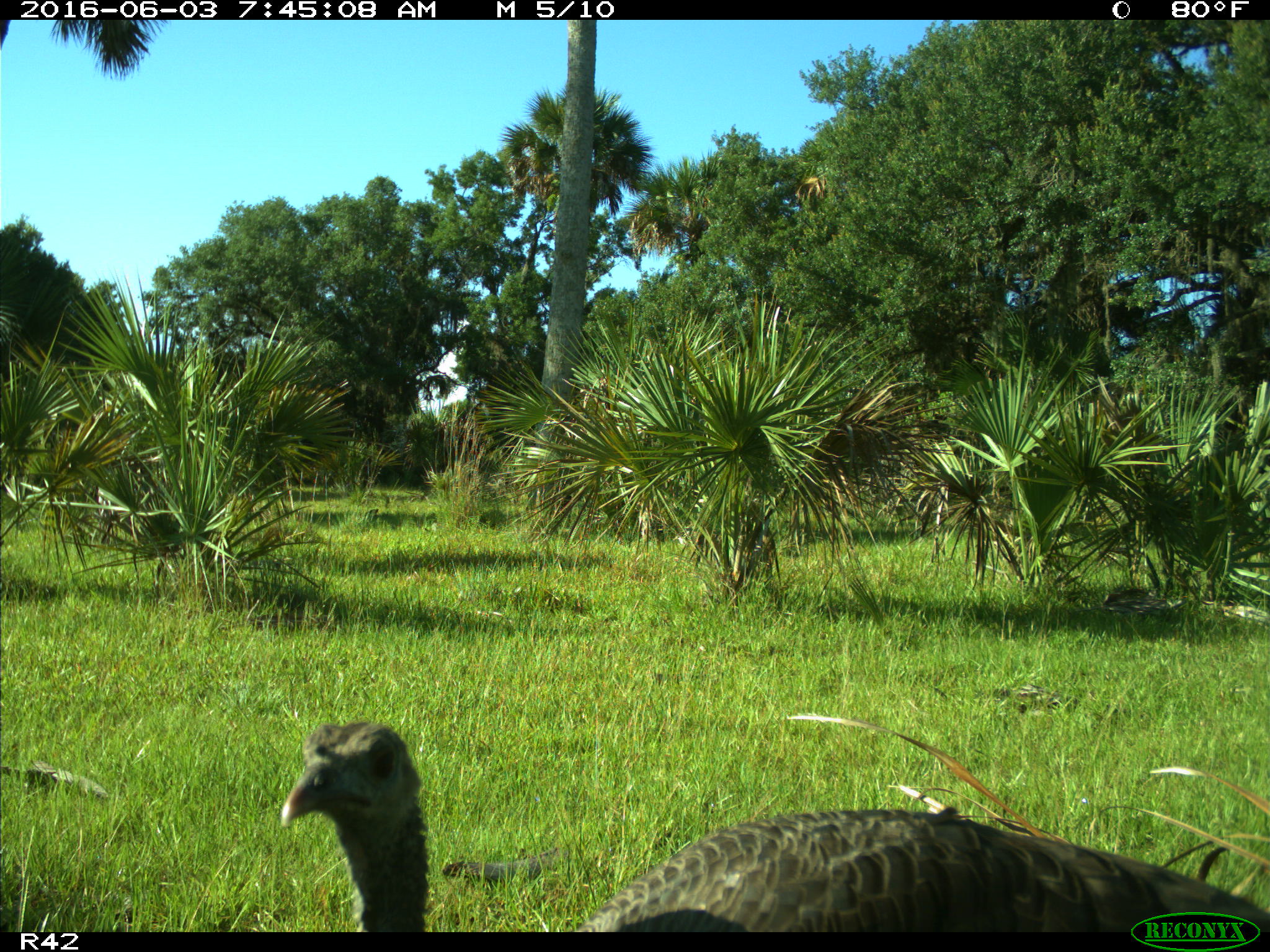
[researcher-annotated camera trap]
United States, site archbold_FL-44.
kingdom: Animalia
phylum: Chordata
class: Aves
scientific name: Aves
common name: birds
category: unidentified bird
Unidentified bird (birds) (Aves).